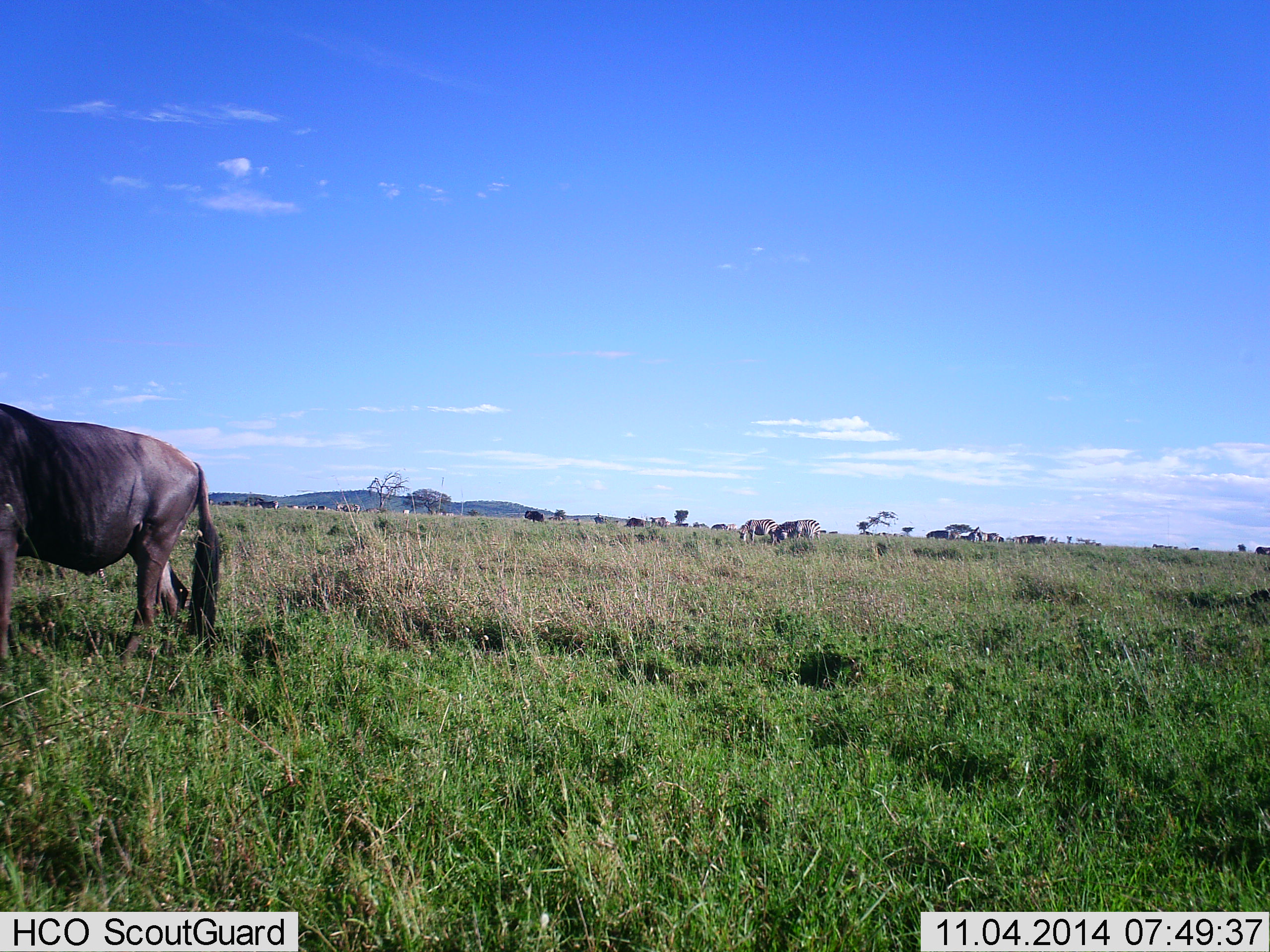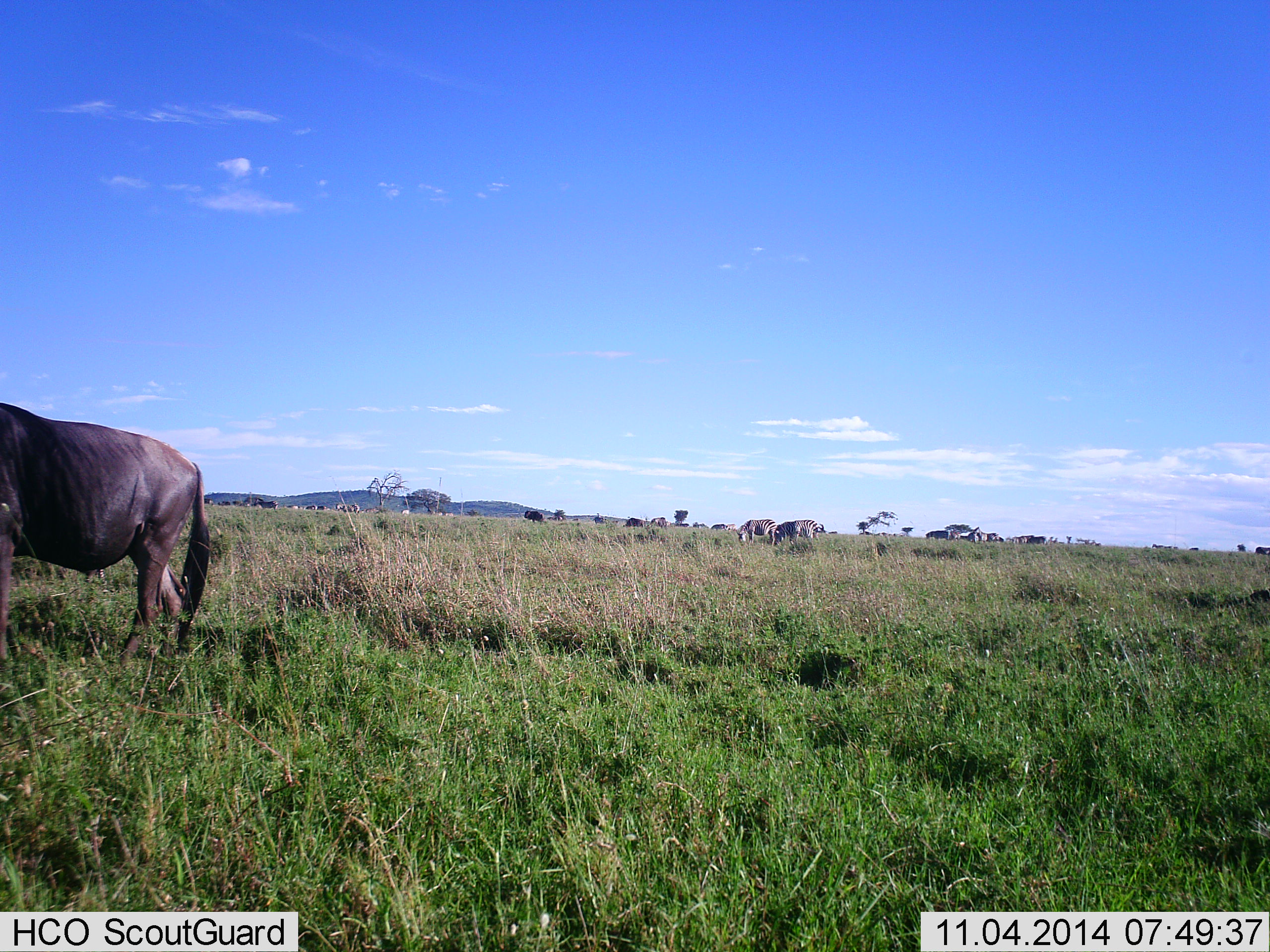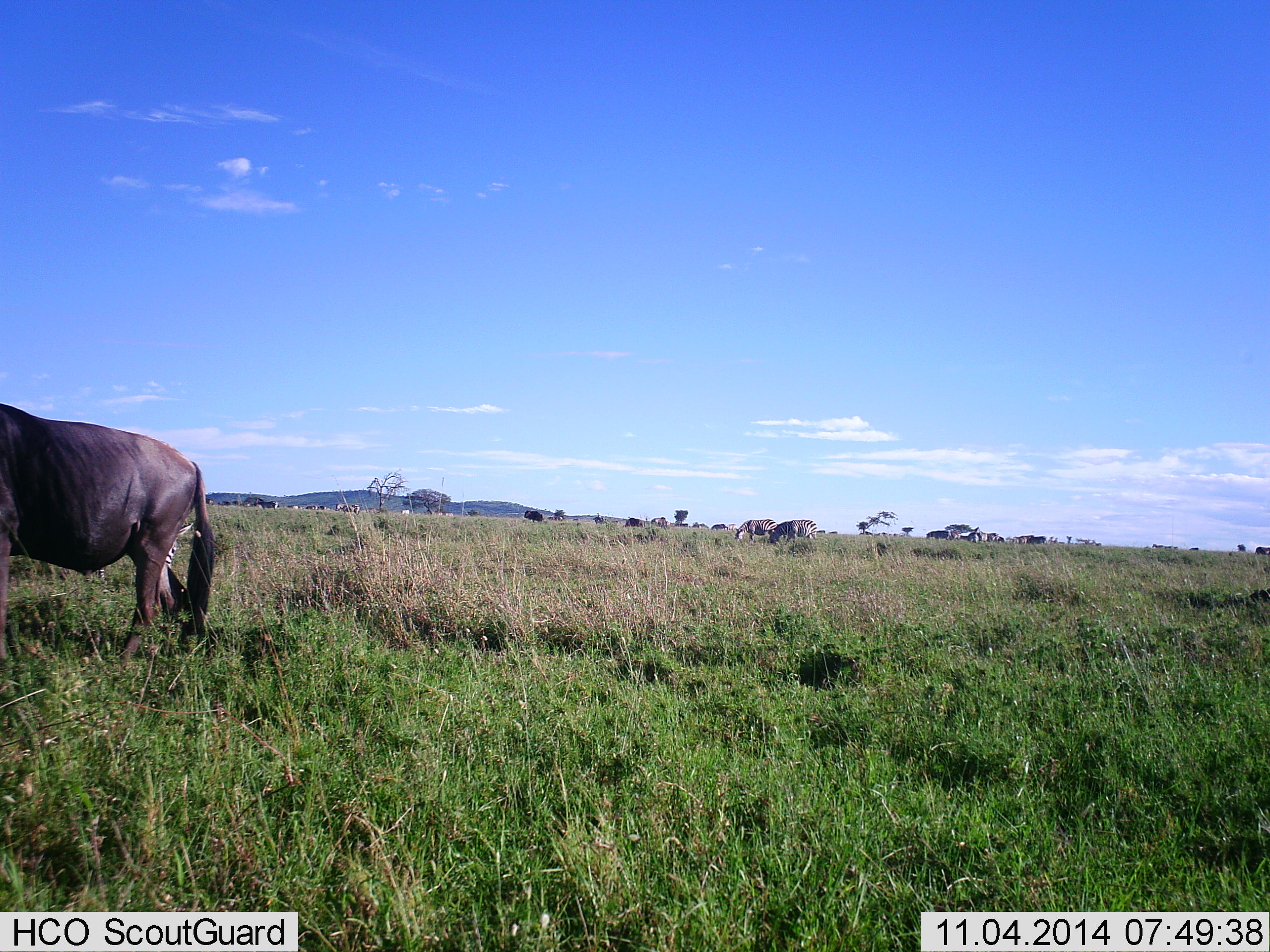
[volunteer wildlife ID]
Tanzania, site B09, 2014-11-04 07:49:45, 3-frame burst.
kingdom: Animalia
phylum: Chordata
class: Mammalia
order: Artiodactyla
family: Bovidae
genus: Connochaetes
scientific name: Connochaetes taurinus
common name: blue wildebeest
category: wildebeest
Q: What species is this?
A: Wildebeest (blue wildebeest) (Connochaetes taurinus).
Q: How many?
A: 11-50.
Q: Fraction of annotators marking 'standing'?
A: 36%.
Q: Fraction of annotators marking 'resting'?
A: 0%.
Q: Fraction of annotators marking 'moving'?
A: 18%.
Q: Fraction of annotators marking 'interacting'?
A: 0%.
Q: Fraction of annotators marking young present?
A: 0%.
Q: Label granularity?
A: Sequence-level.